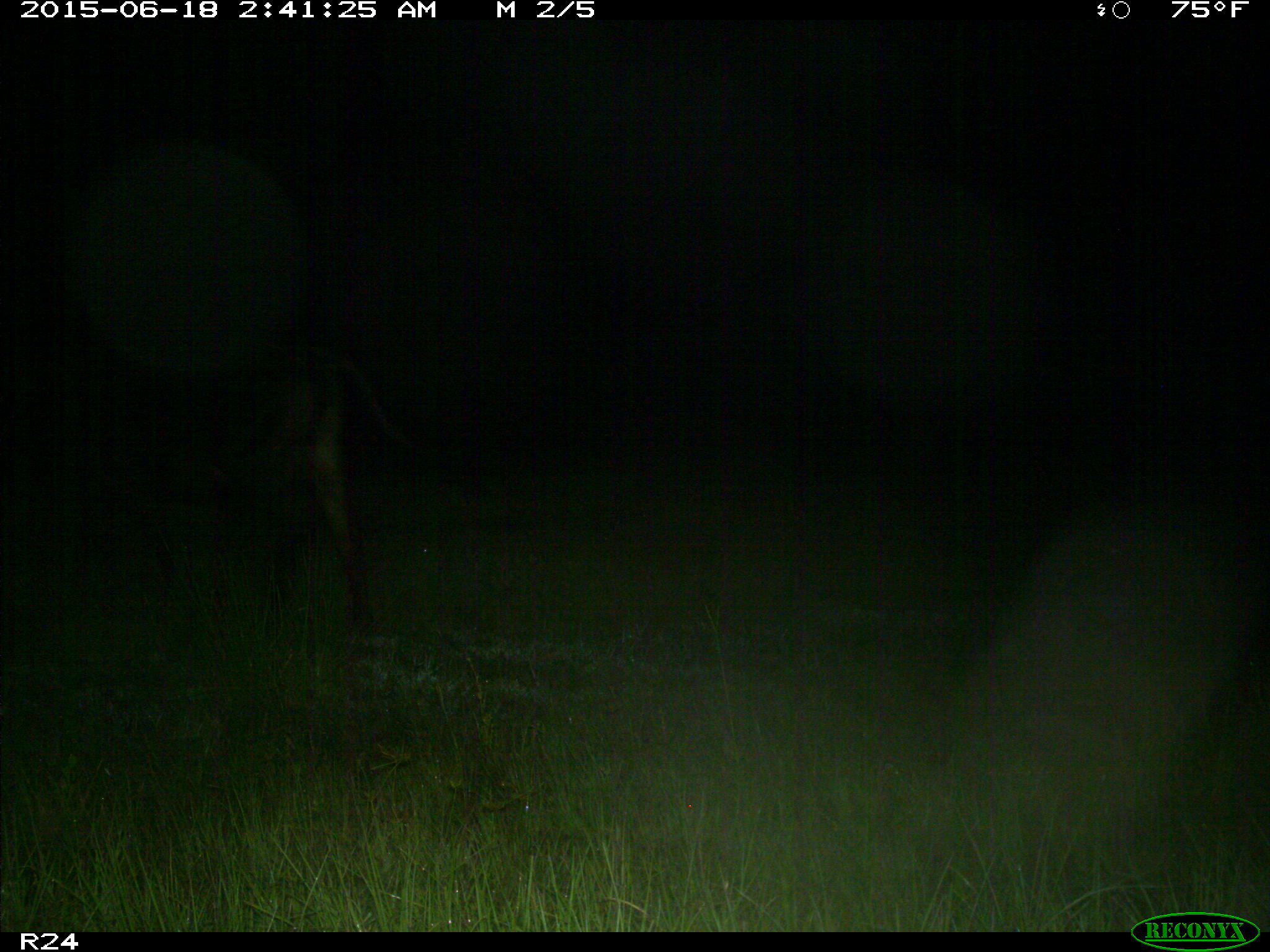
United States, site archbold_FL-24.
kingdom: Animalia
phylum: Chordata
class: Mammalia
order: Artiodactyla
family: Bovidae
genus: Bos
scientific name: Bos taurus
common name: domestic cow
Bos taurus (domestic cow).